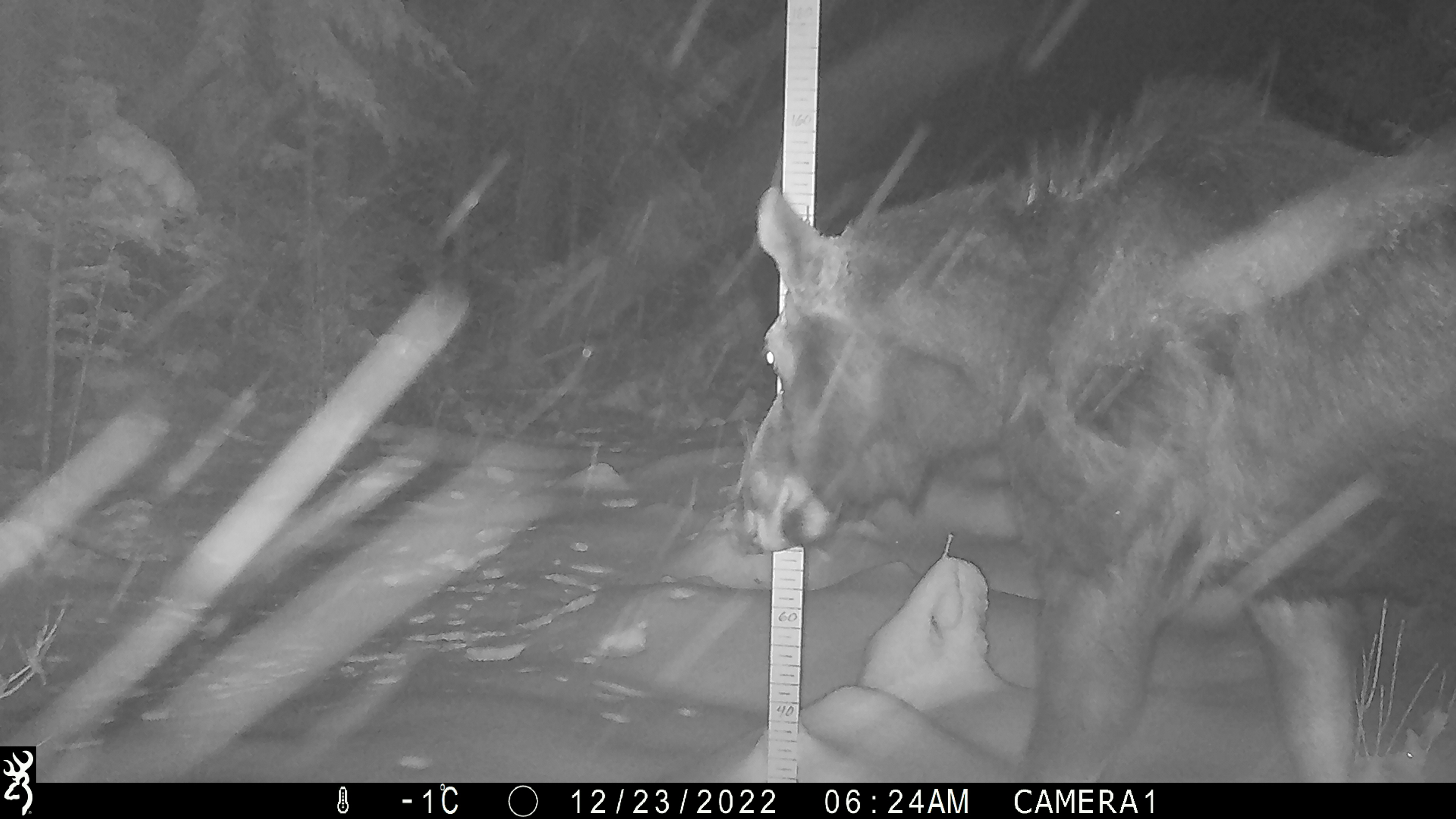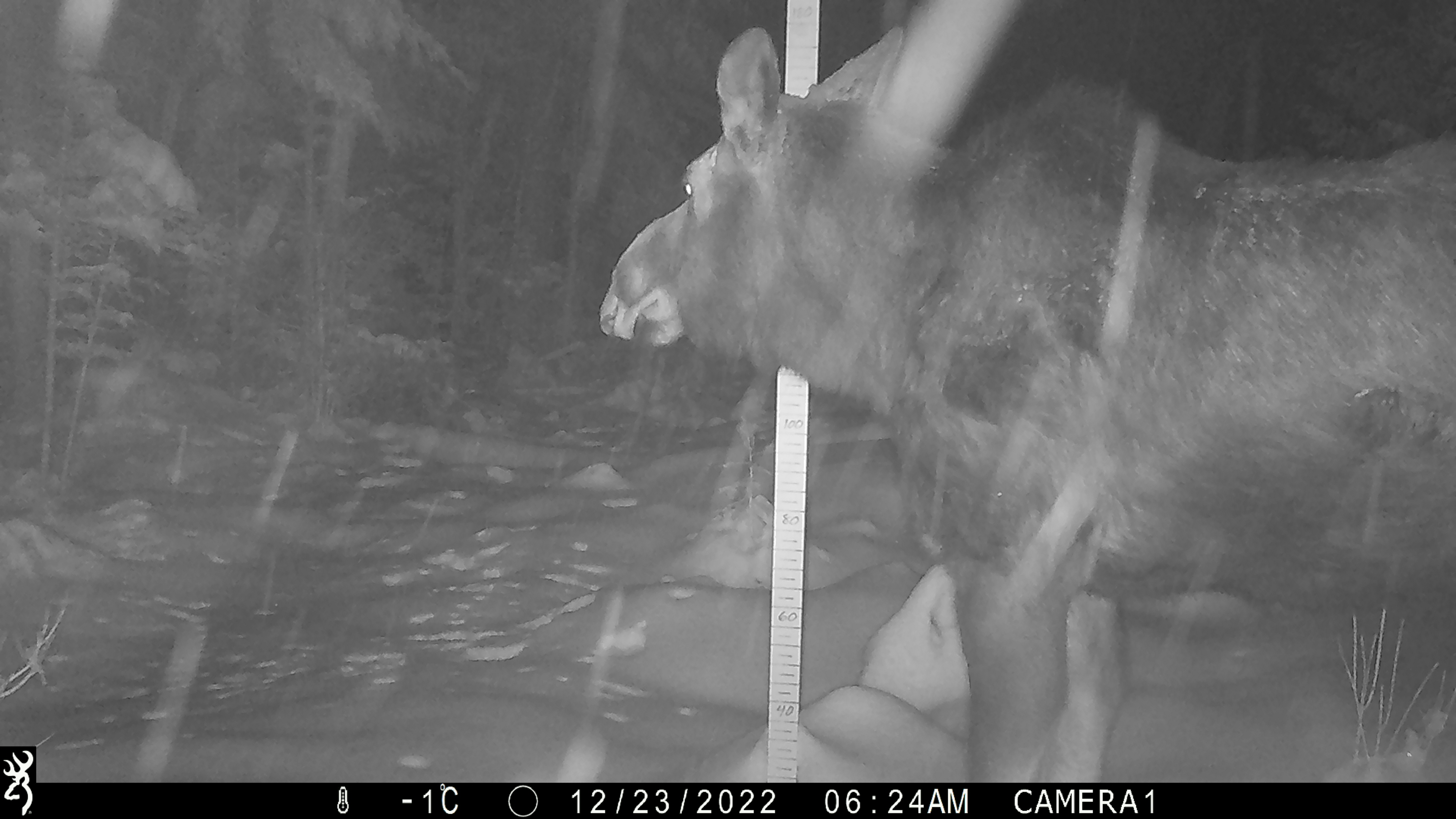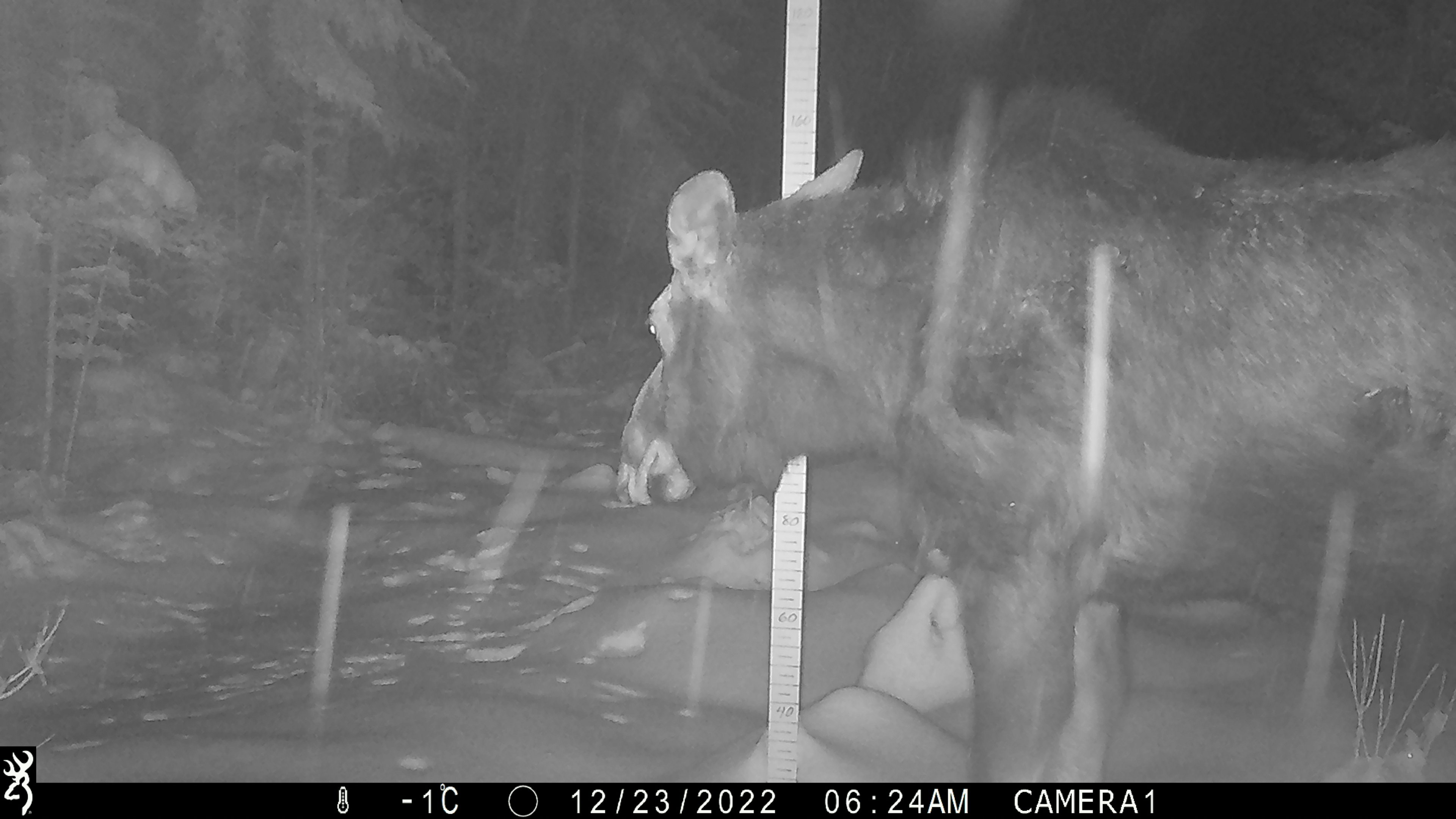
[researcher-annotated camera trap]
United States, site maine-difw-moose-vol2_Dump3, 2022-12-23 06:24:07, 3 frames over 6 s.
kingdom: Animalia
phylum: Chordata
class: Mammalia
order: Artiodactyla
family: Cervidae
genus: Alces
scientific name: Alces alces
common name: moose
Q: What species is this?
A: Moose (Alces alces).